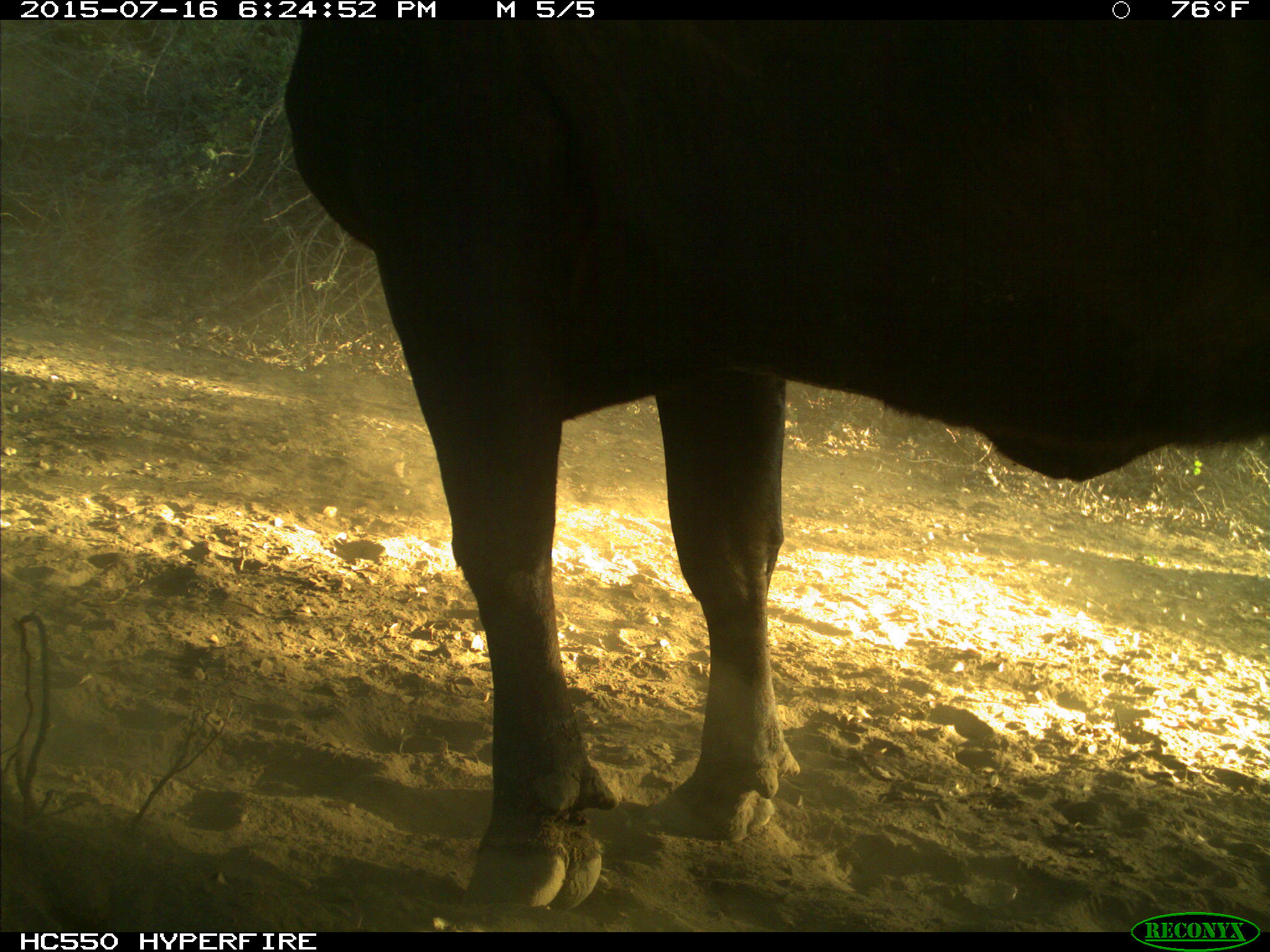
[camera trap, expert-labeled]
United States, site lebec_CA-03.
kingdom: Animalia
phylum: Chordata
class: Mammalia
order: Artiodactyla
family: Bovidae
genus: Bos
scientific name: Bos taurus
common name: domestic cow